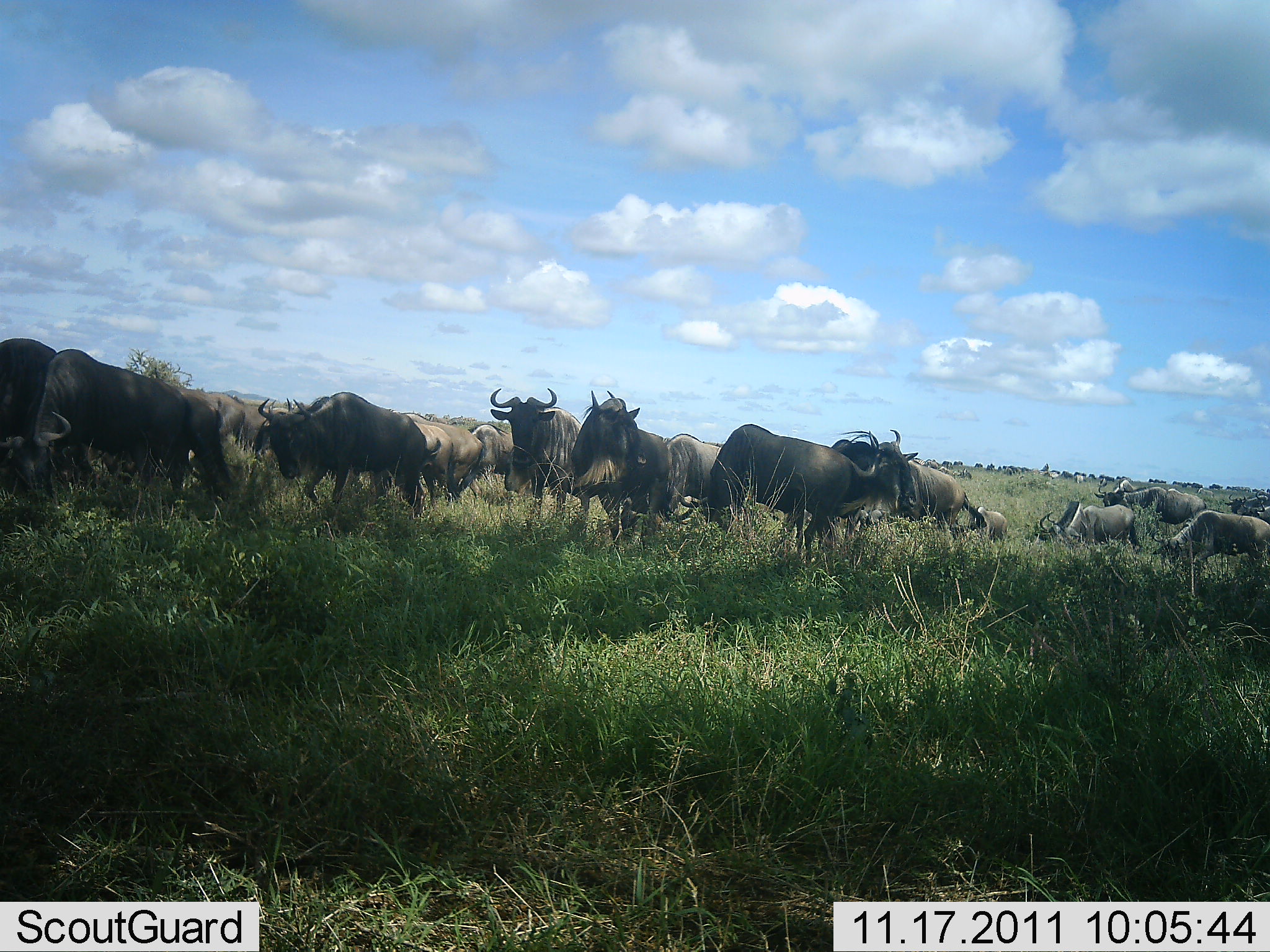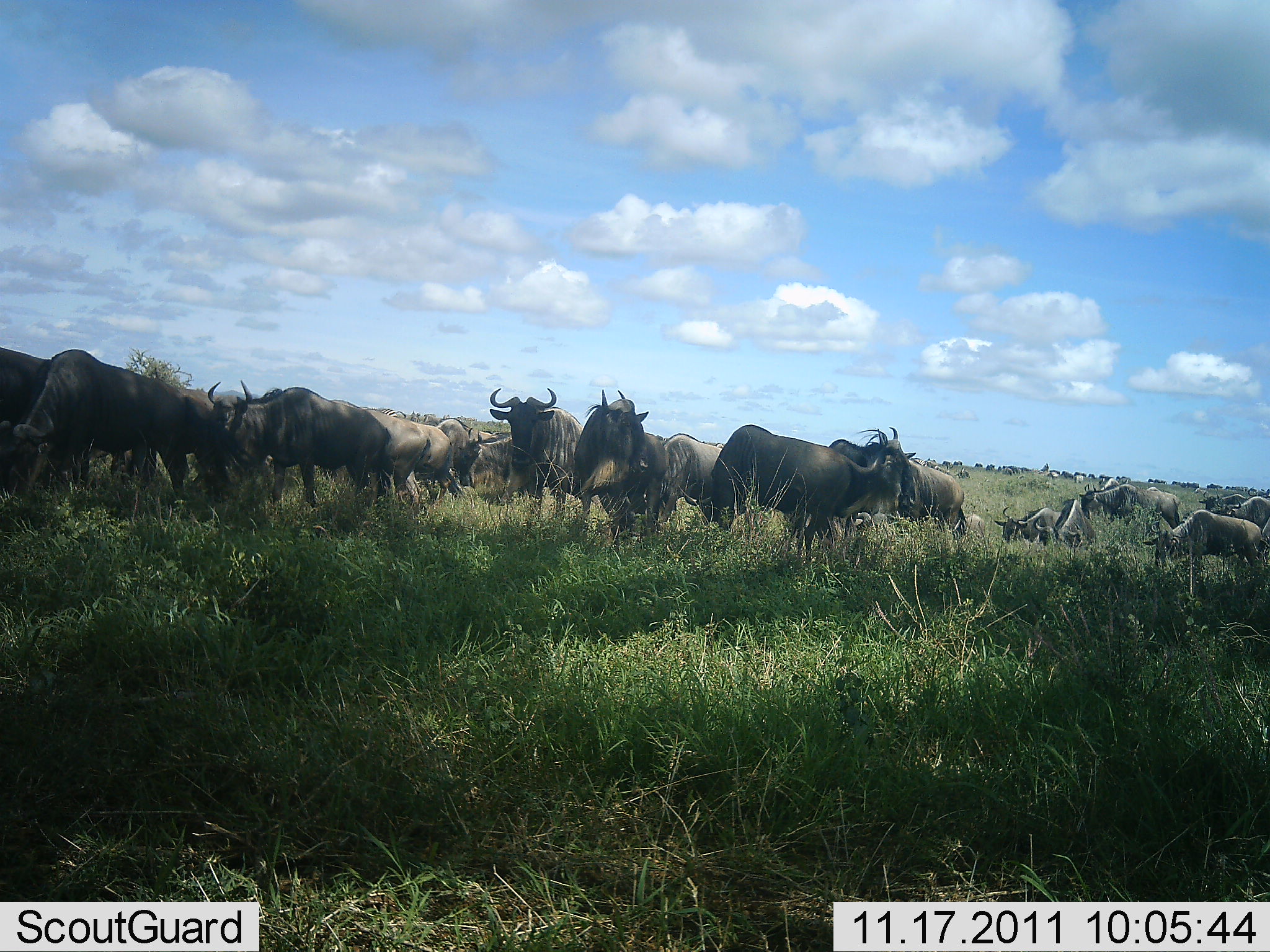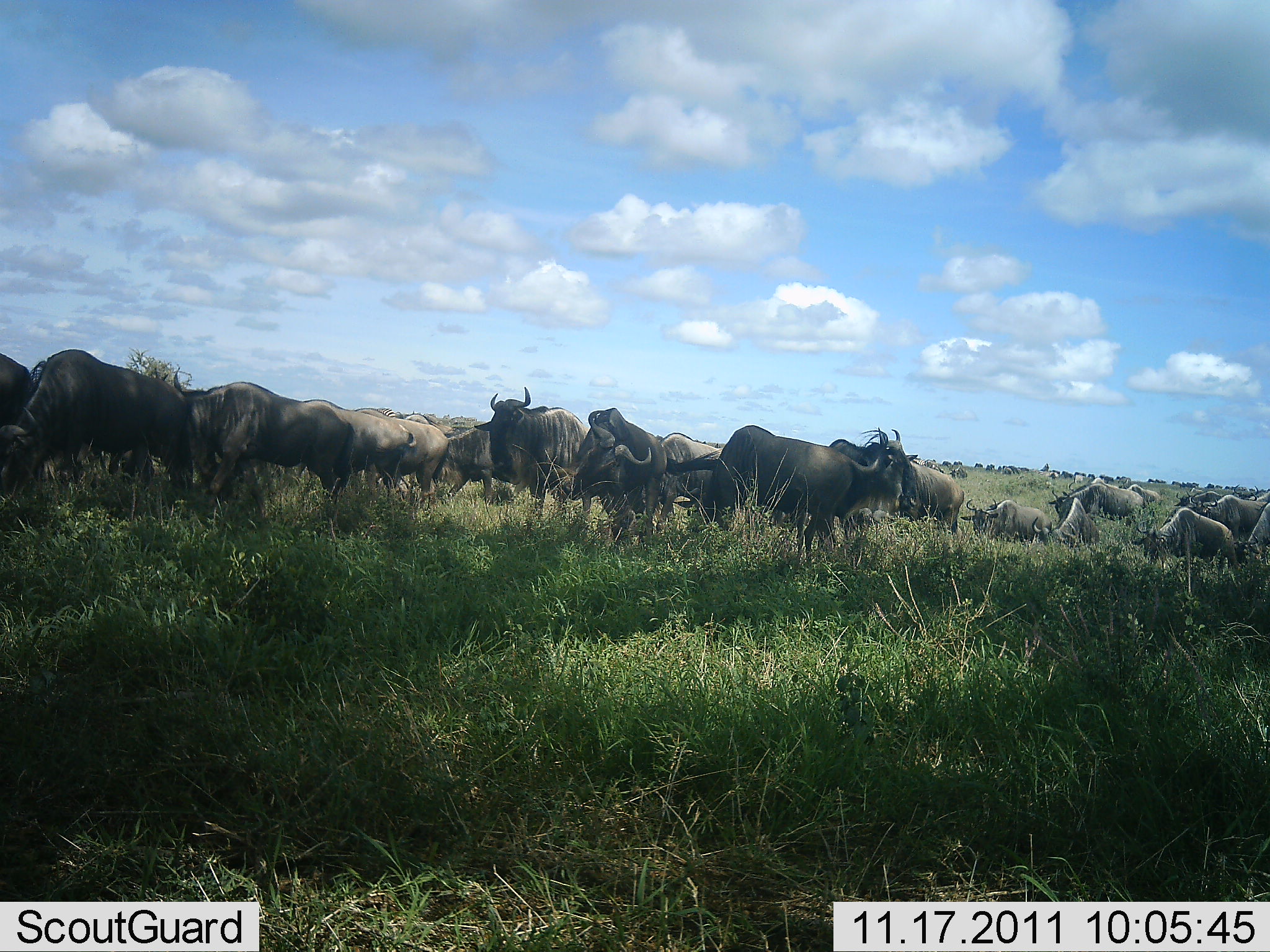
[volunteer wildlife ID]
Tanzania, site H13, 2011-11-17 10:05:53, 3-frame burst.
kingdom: Animalia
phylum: Chordata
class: Mammalia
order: Artiodactyla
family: Bovidae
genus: Connochaetes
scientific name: Connochaetes taurinus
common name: blue wildebeest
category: wildebeest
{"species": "wildebeest (blue wildebeest) (Connochaetes taurinus)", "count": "51+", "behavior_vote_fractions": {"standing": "55%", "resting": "27%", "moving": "73%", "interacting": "18%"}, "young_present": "0%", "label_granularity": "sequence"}